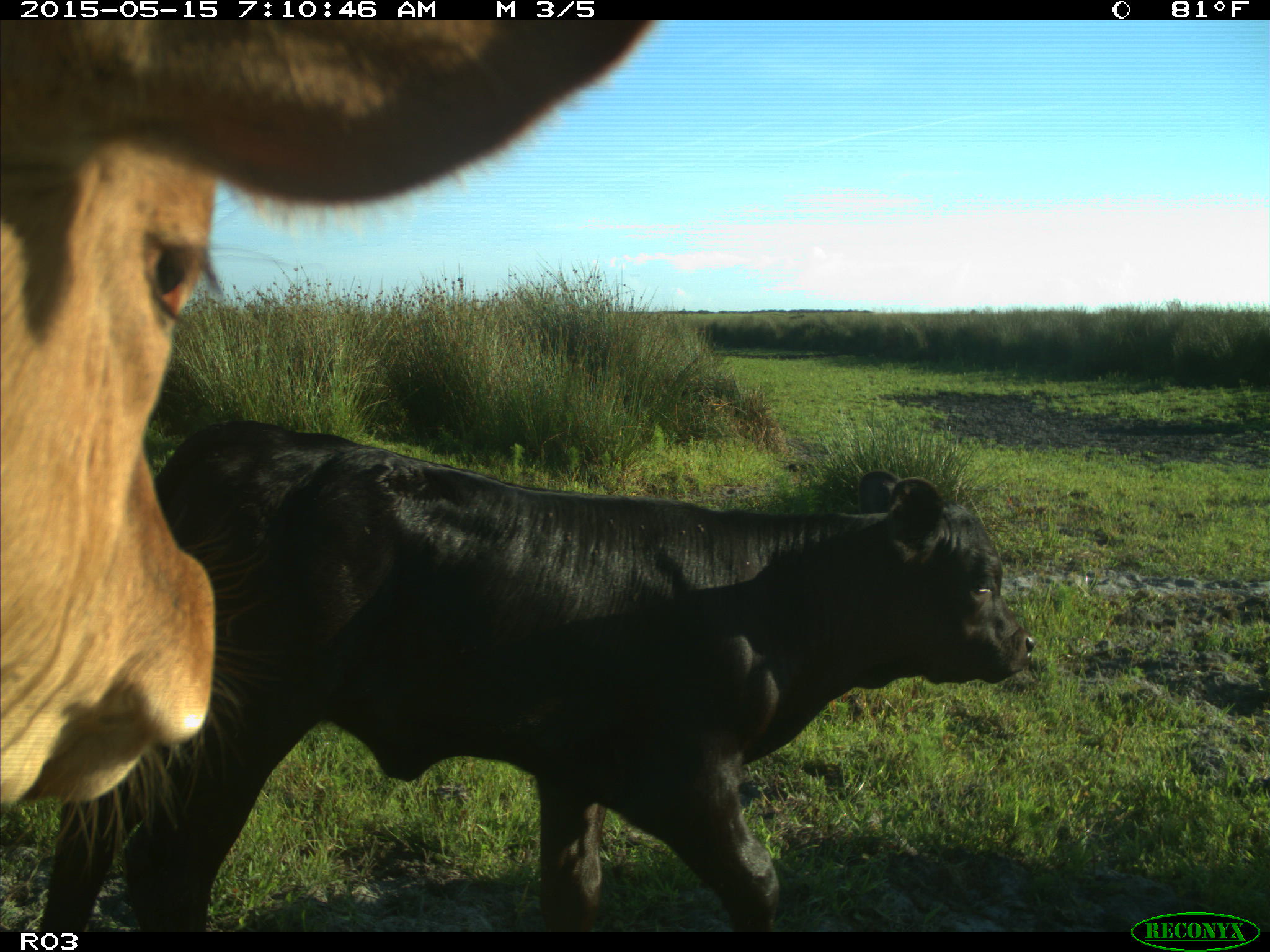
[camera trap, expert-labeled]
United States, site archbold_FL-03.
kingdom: Animalia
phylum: Chordata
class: Mammalia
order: Artiodactyla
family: Bovidae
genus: Bos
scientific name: Bos taurus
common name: domestic cow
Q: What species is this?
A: Bos taurus (domestic cow).